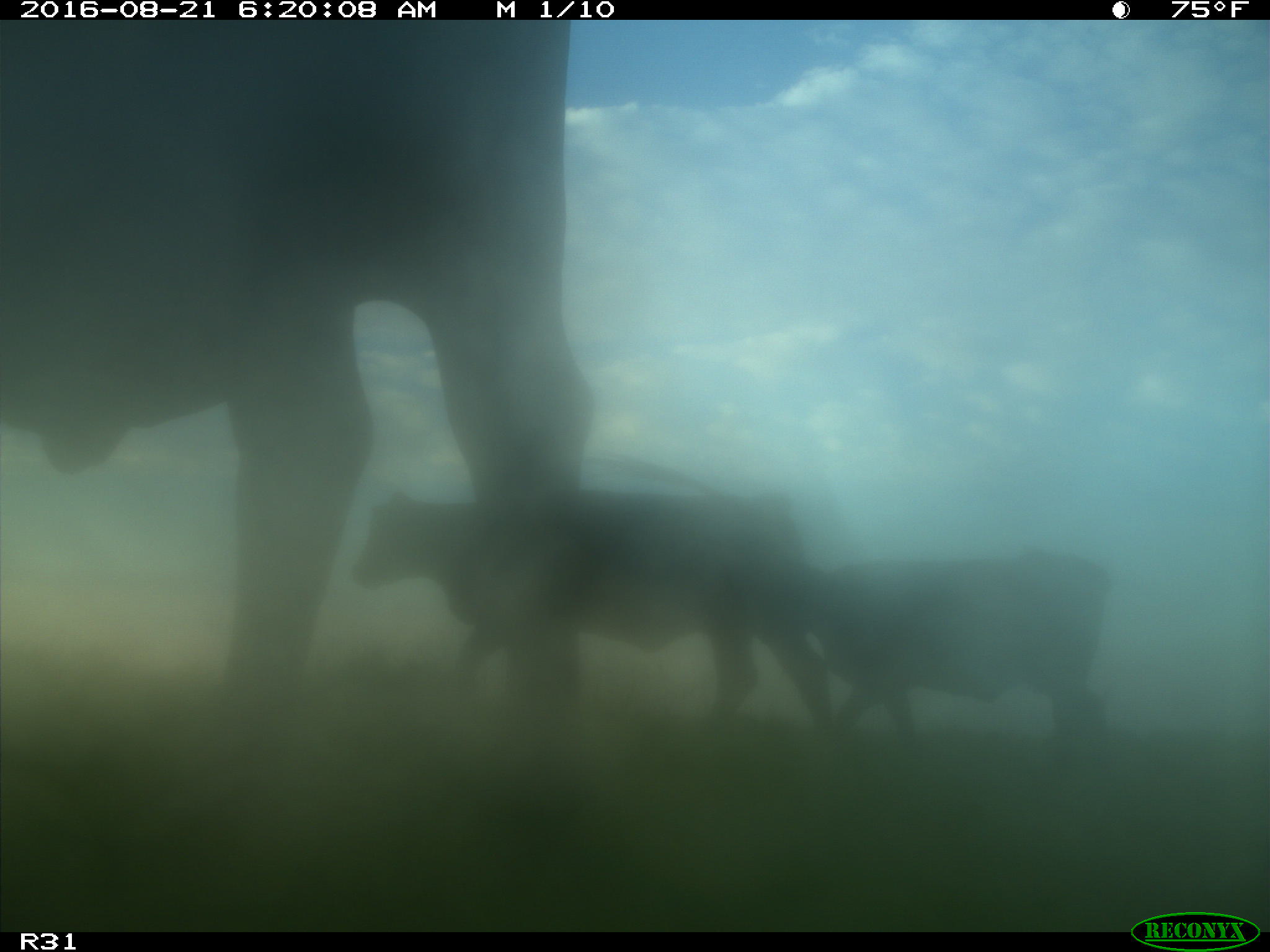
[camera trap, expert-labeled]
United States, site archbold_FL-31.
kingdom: Animalia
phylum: Chordata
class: Mammalia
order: Artiodactyla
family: Bovidae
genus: Bos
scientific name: Bos taurus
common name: domestic cow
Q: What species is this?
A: Bos taurus (domestic cow).